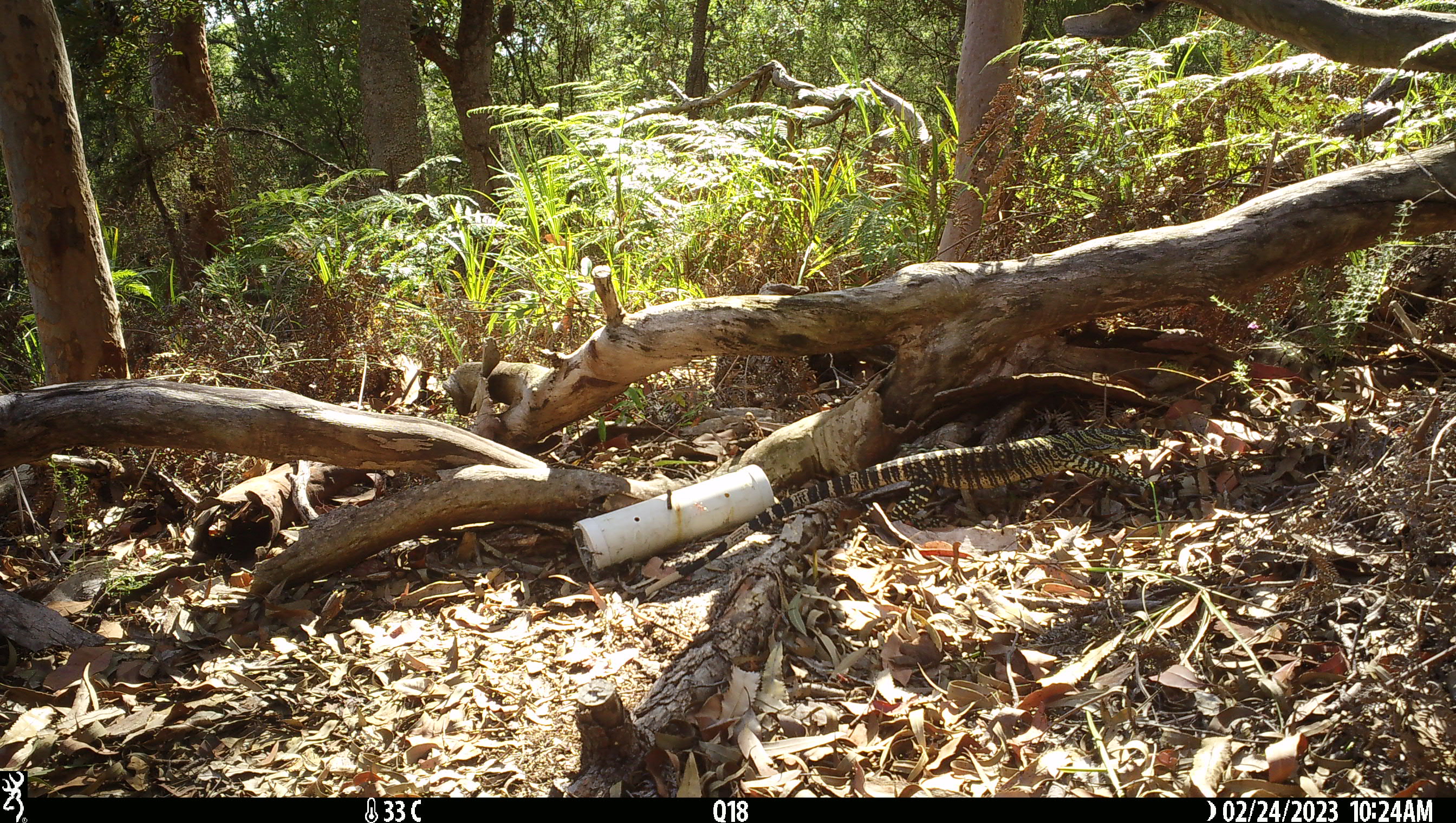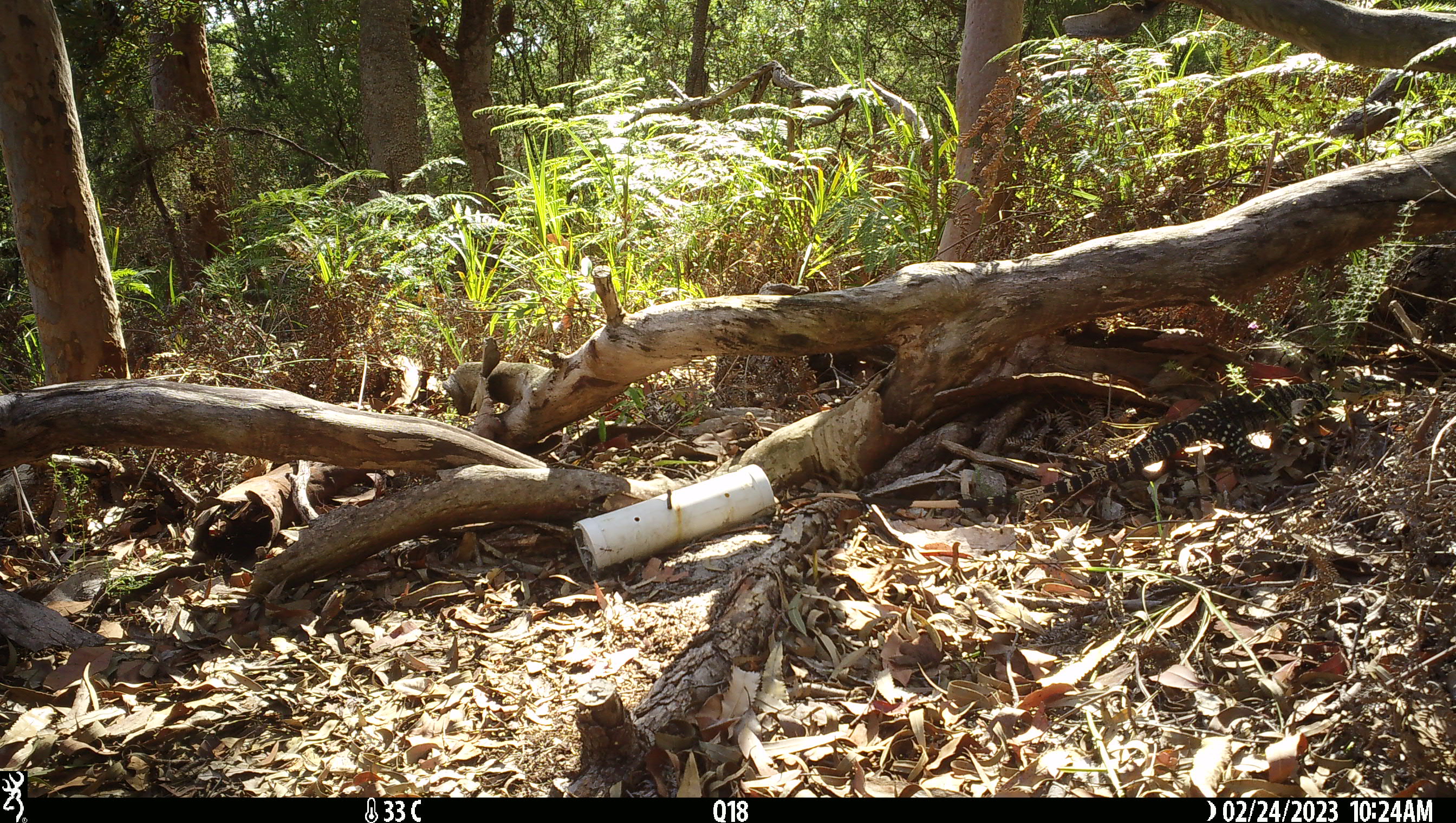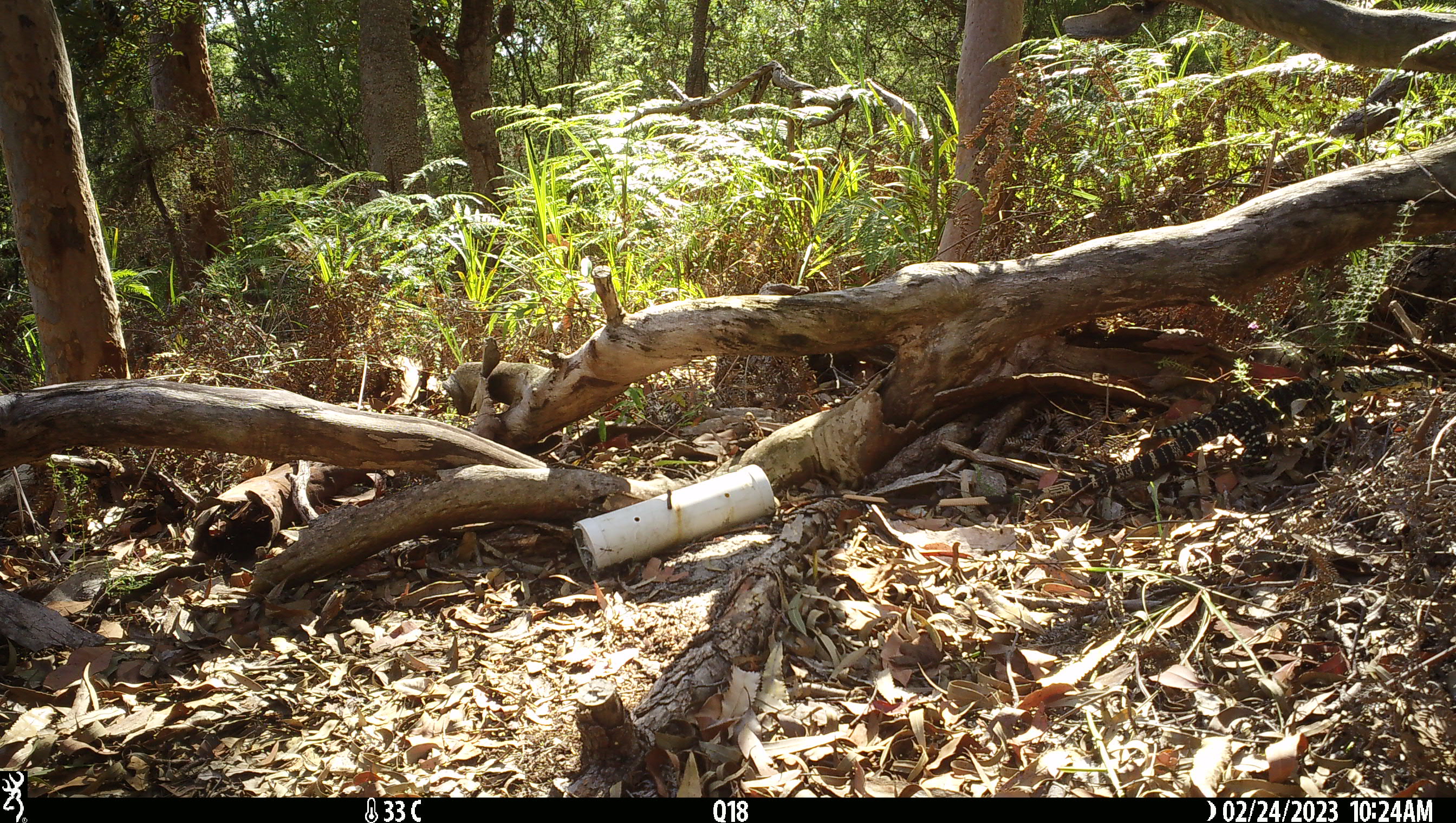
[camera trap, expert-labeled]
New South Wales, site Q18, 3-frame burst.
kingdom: Animalia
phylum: Chordata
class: Reptilia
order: Squamata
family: Varanidae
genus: Varanus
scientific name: Varanus varius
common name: lace monitor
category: goanna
Goanna (lace monitor) (Varanus varius).